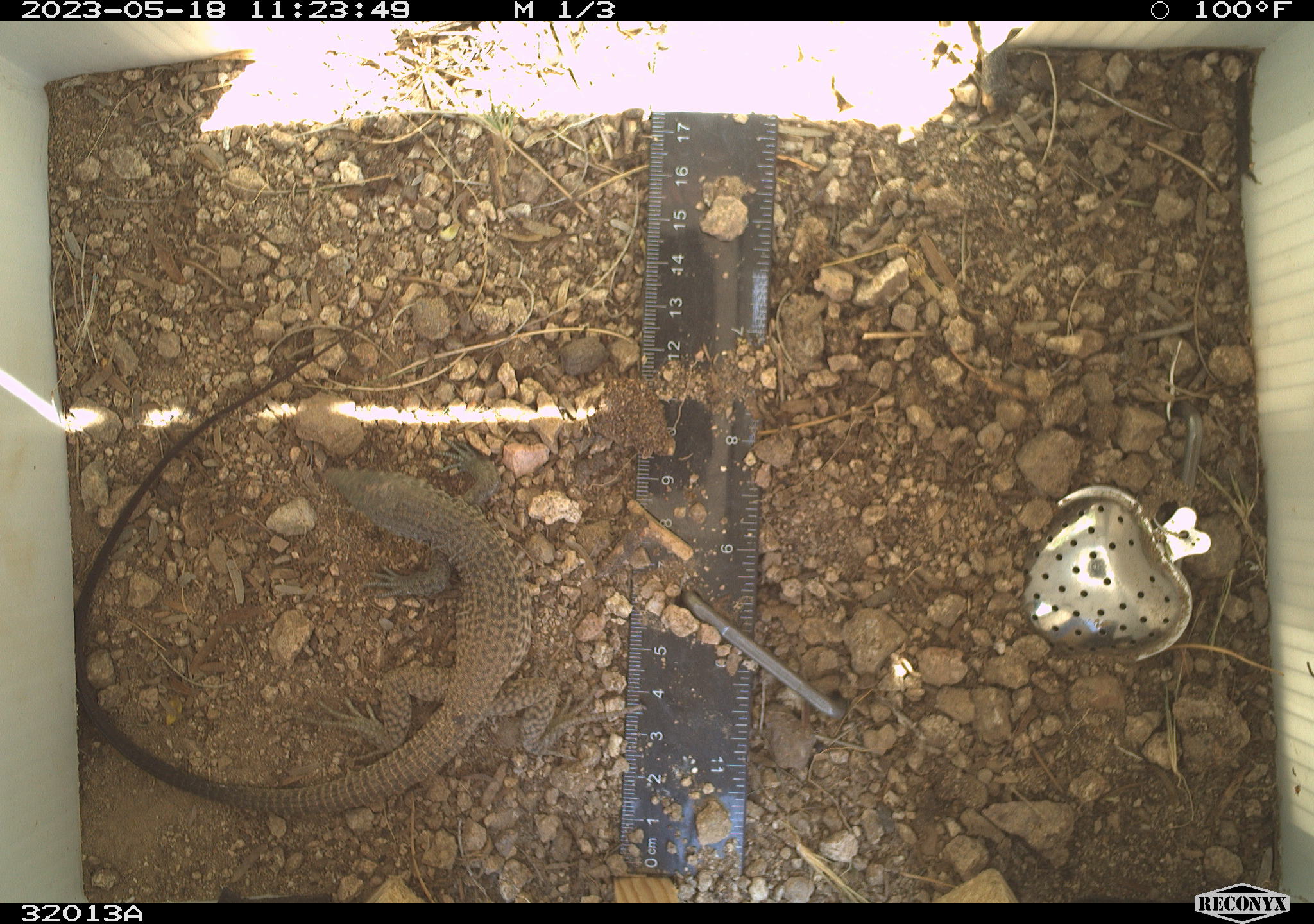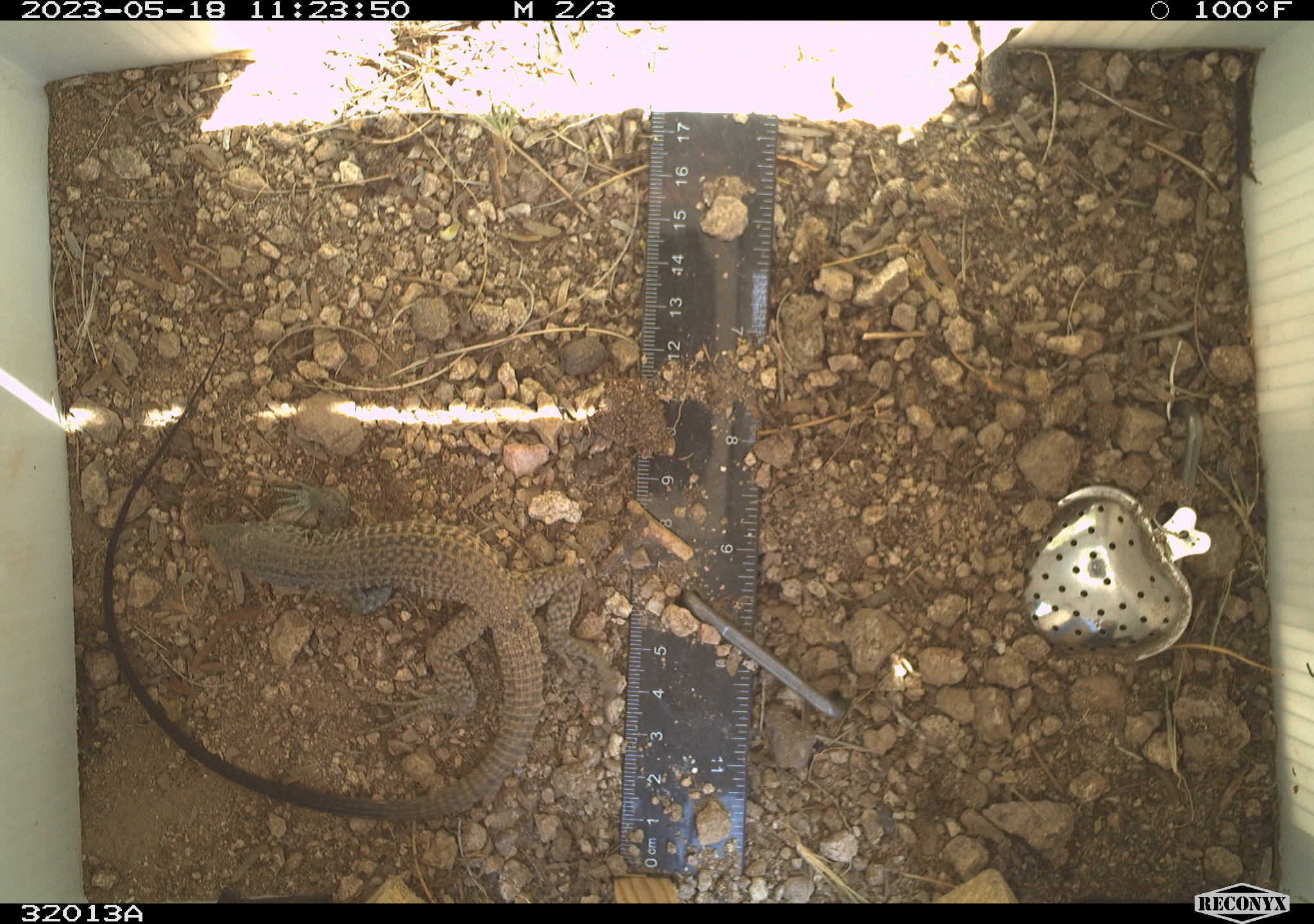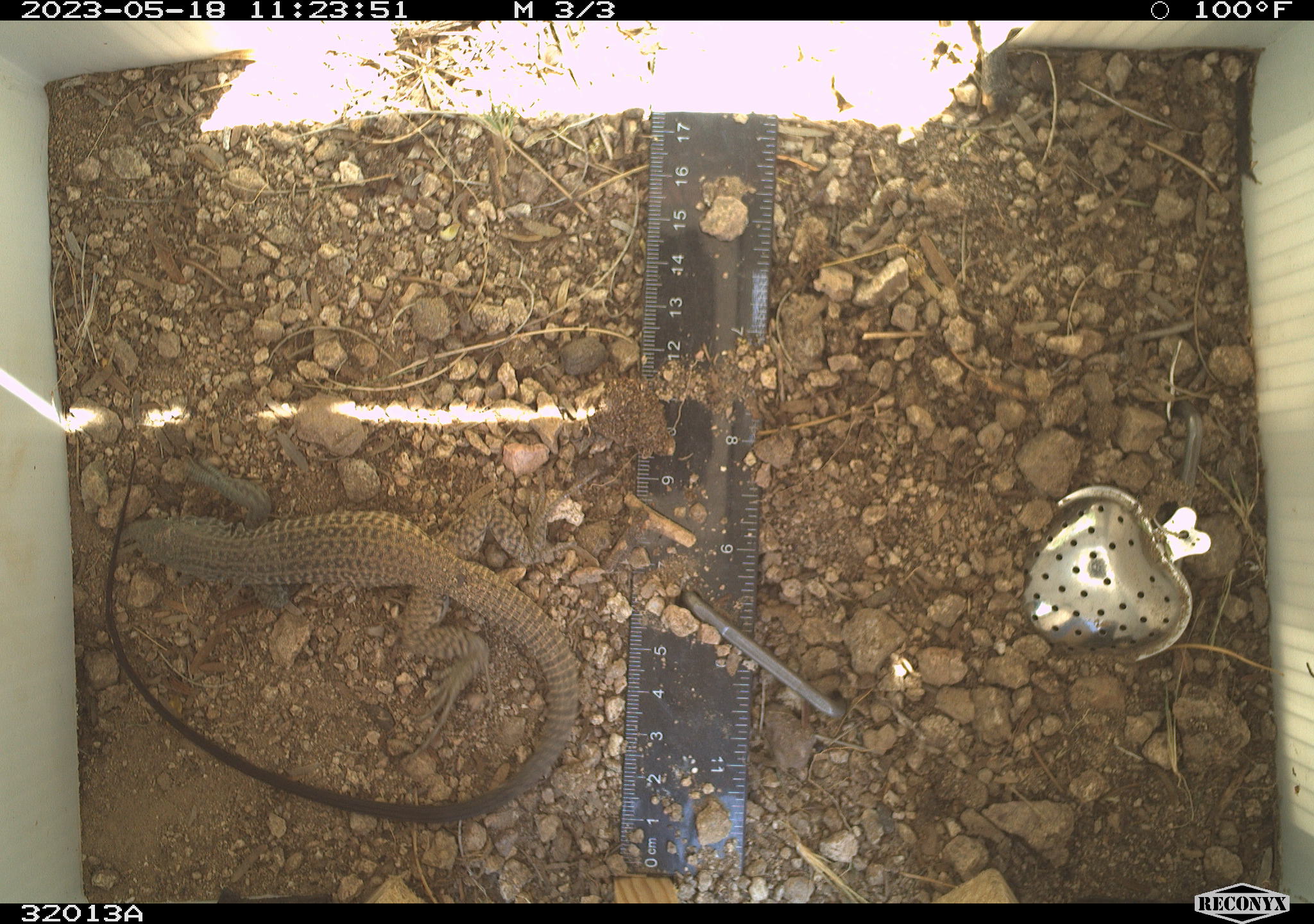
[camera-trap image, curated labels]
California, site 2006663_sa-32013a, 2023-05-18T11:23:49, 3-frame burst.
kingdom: Animalia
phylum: Chordata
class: Reptilia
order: Squamata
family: Teiidae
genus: Aspidoscelis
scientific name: Aspidoscelis tigris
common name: western whiptail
Western whiptail (Aspidoscelis tigris).